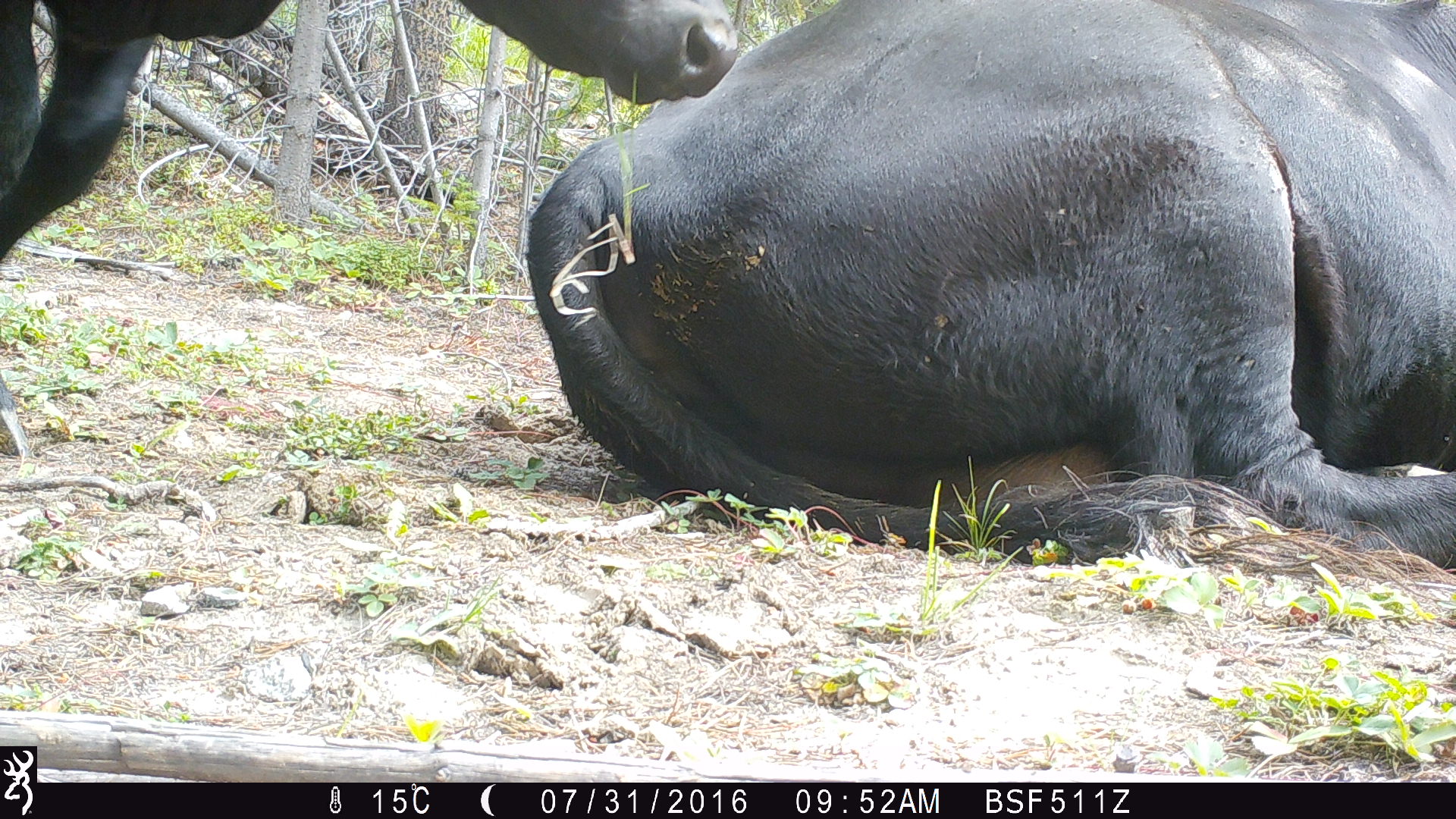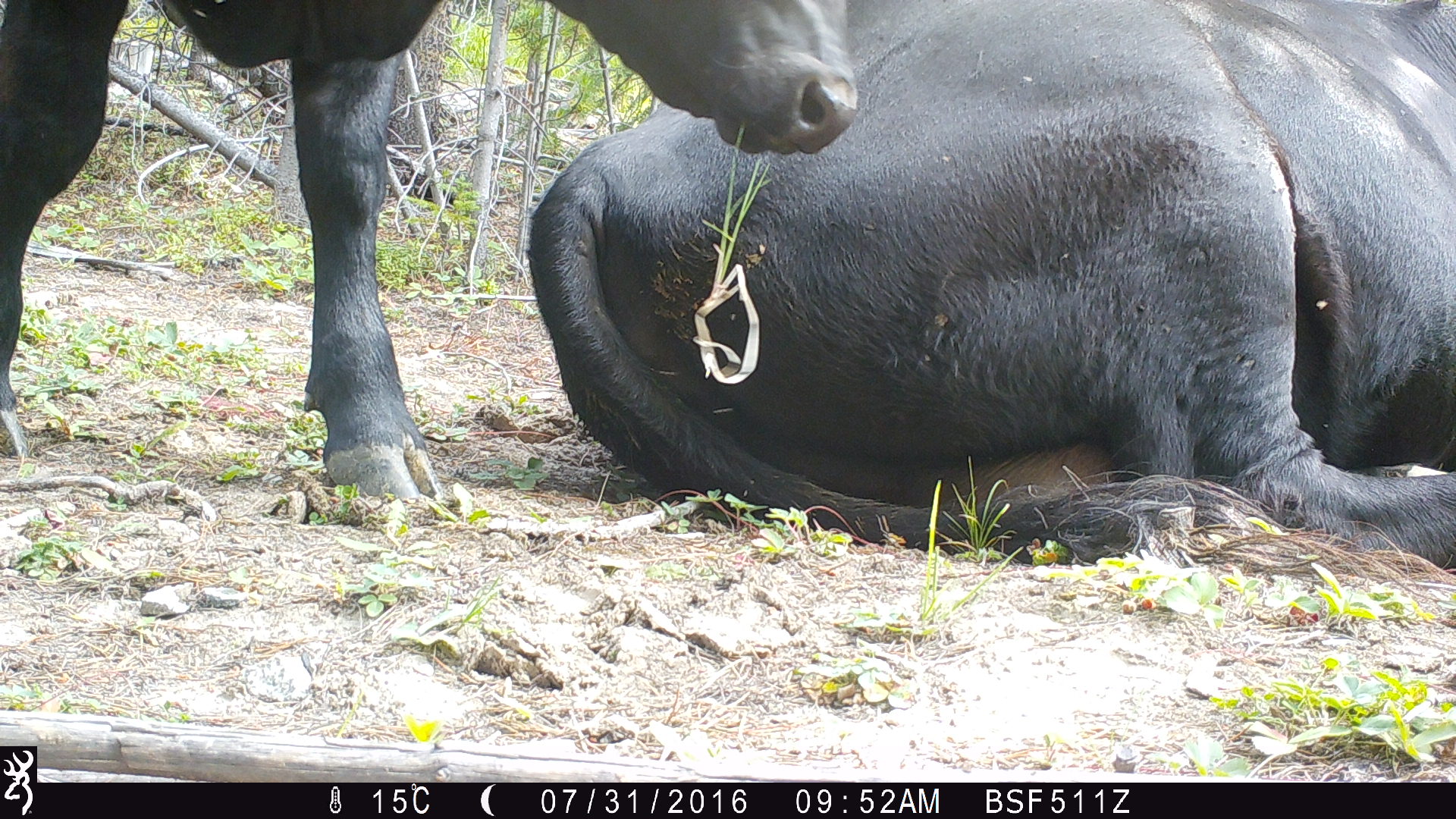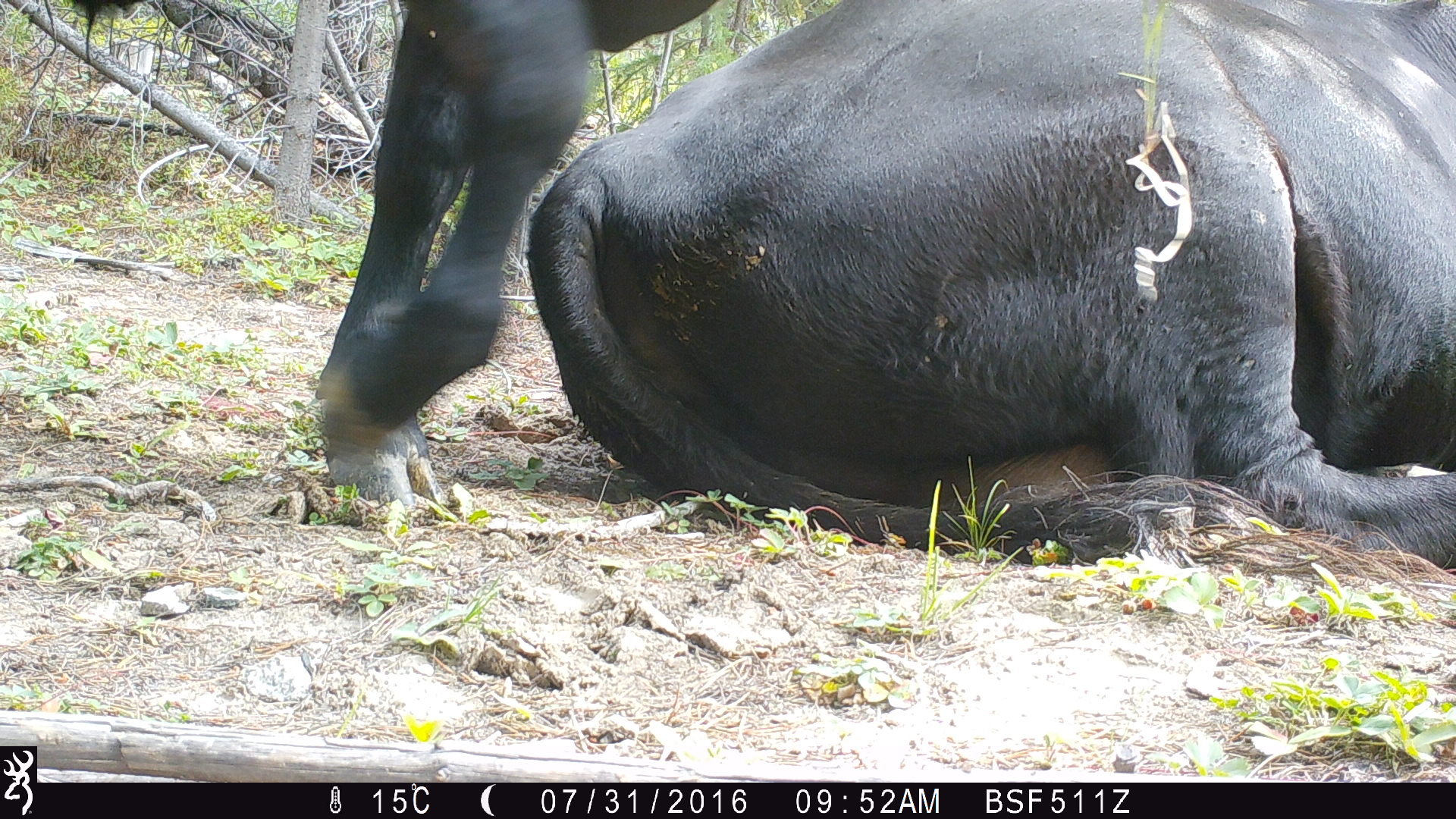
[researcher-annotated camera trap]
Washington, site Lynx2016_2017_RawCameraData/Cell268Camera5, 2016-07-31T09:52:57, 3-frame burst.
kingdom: Animalia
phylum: Chordata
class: Mammalia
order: Artiodactyla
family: Bovidae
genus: Bos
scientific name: Bos taurus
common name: domestic cattle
Domestic cattle (Bos taurus). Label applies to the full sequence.